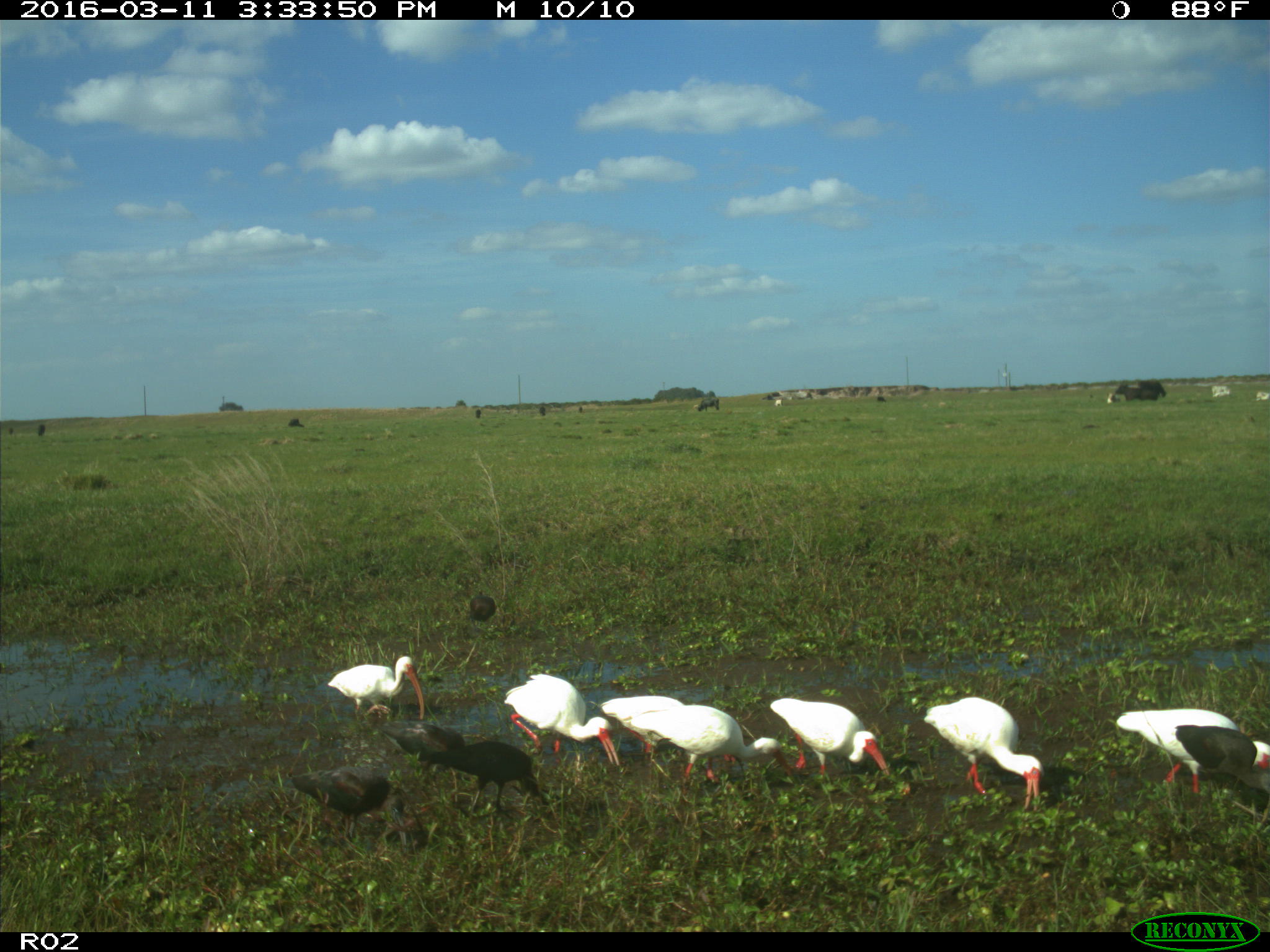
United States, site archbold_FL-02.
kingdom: Animalia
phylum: Chordata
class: Mammalia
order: Artiodactyla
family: Bovidae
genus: Bos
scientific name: Bos taurus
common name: domestic cow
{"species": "Bos taurus (domestic cow)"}